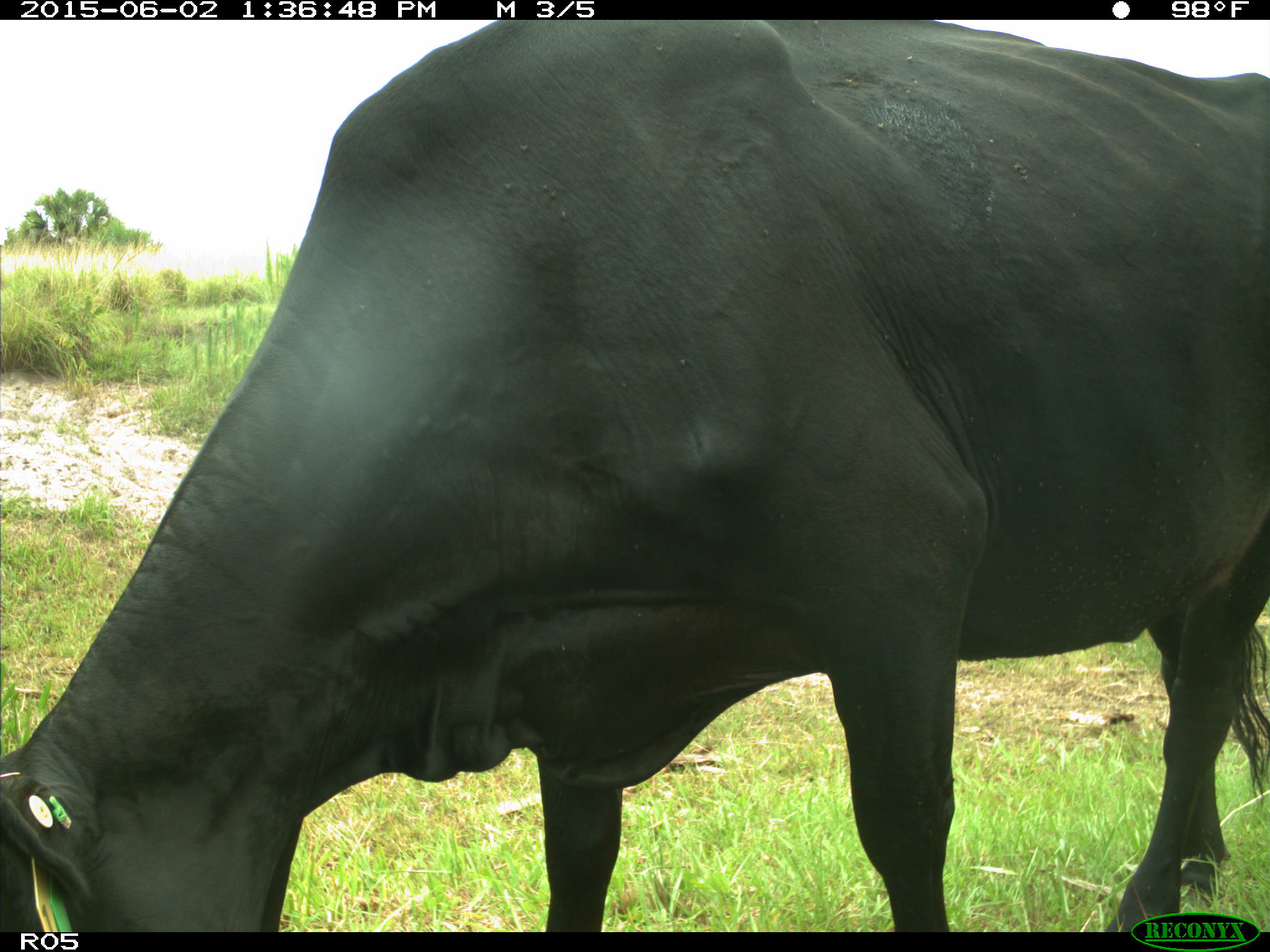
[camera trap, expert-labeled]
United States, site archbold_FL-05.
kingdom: Animalia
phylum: Chordata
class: Mammalia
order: Artiodactyla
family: Bovidae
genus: Bos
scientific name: Bos taurus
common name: domestic cow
Bos taurus (domestic cow).